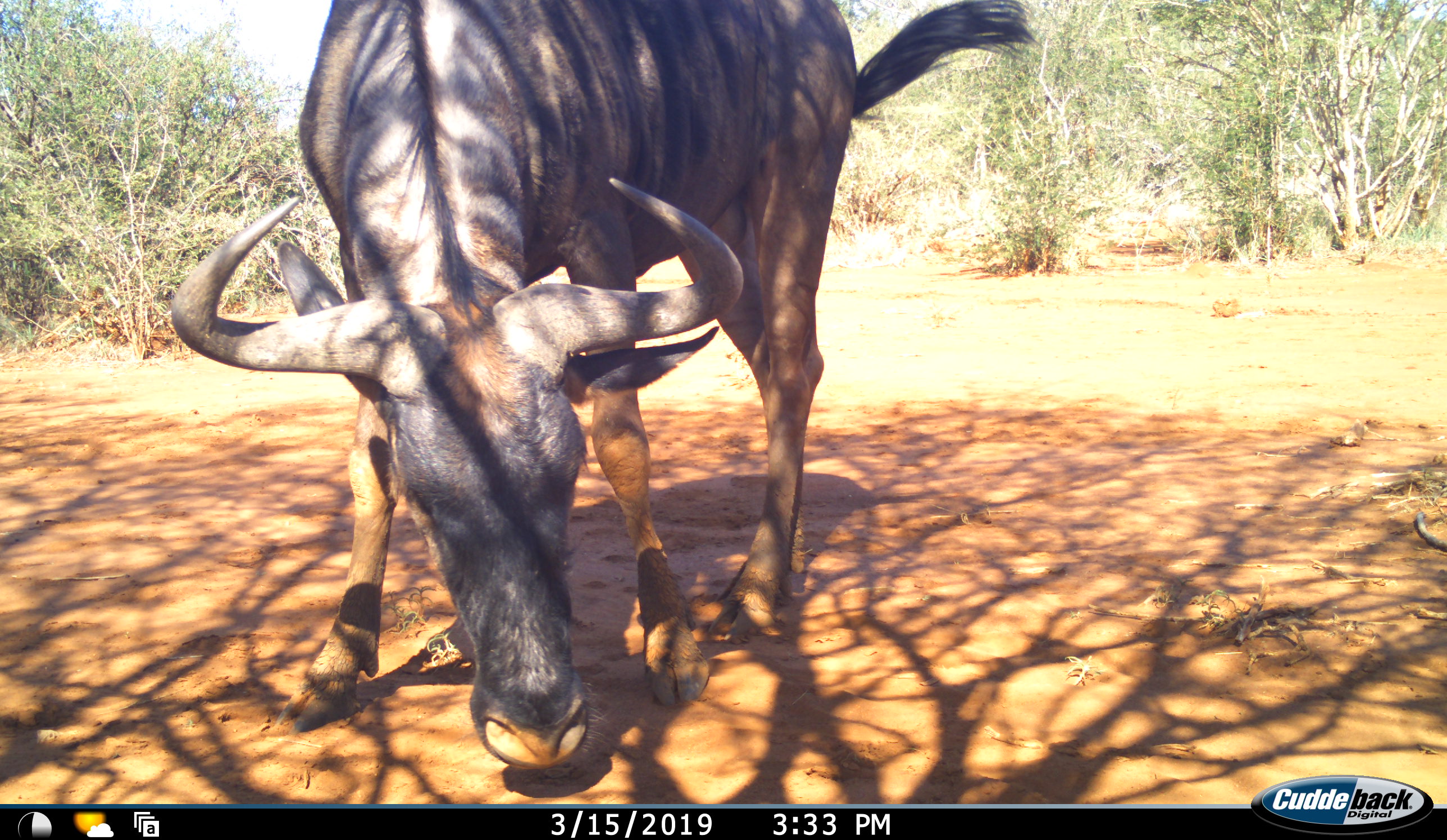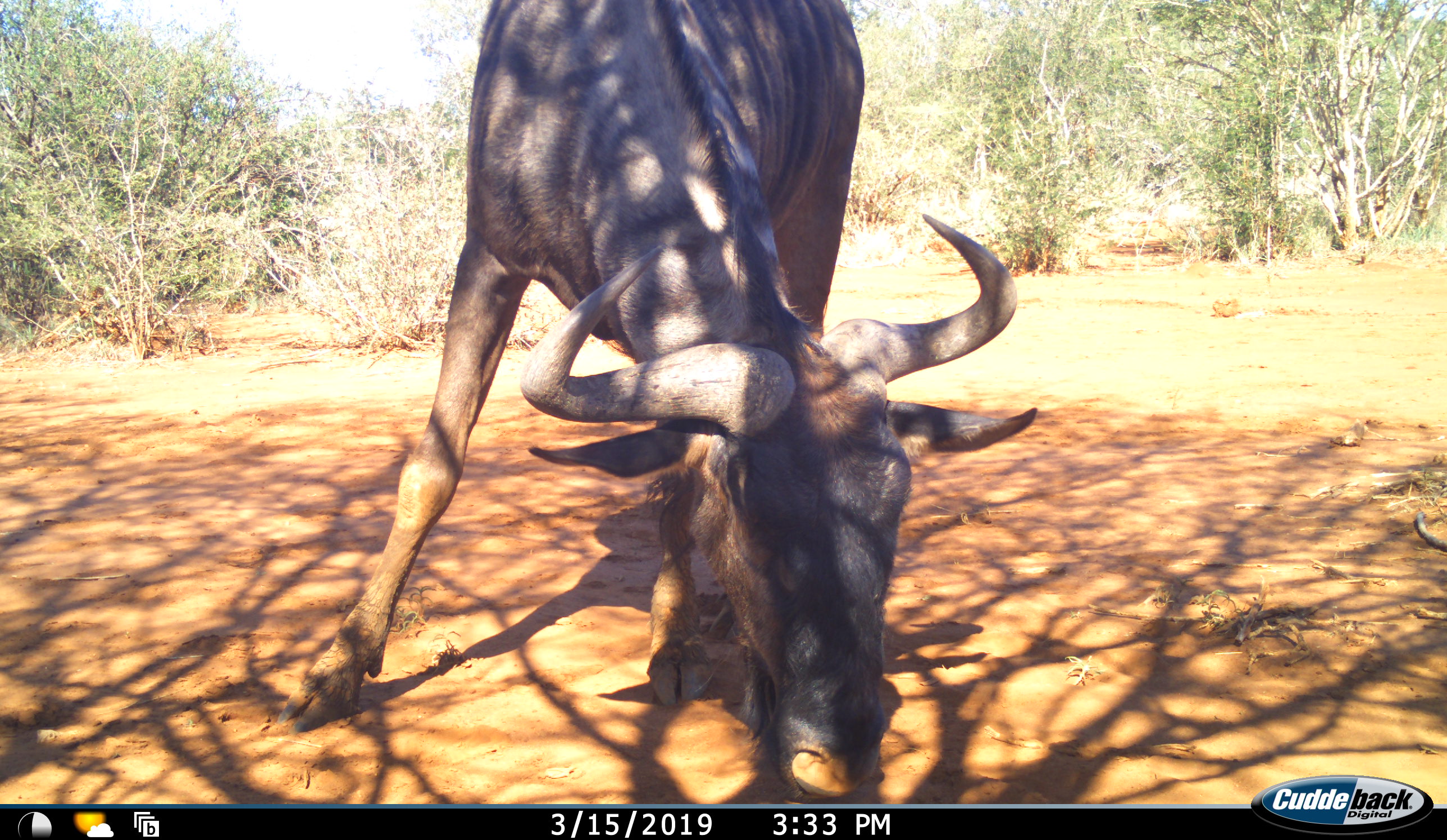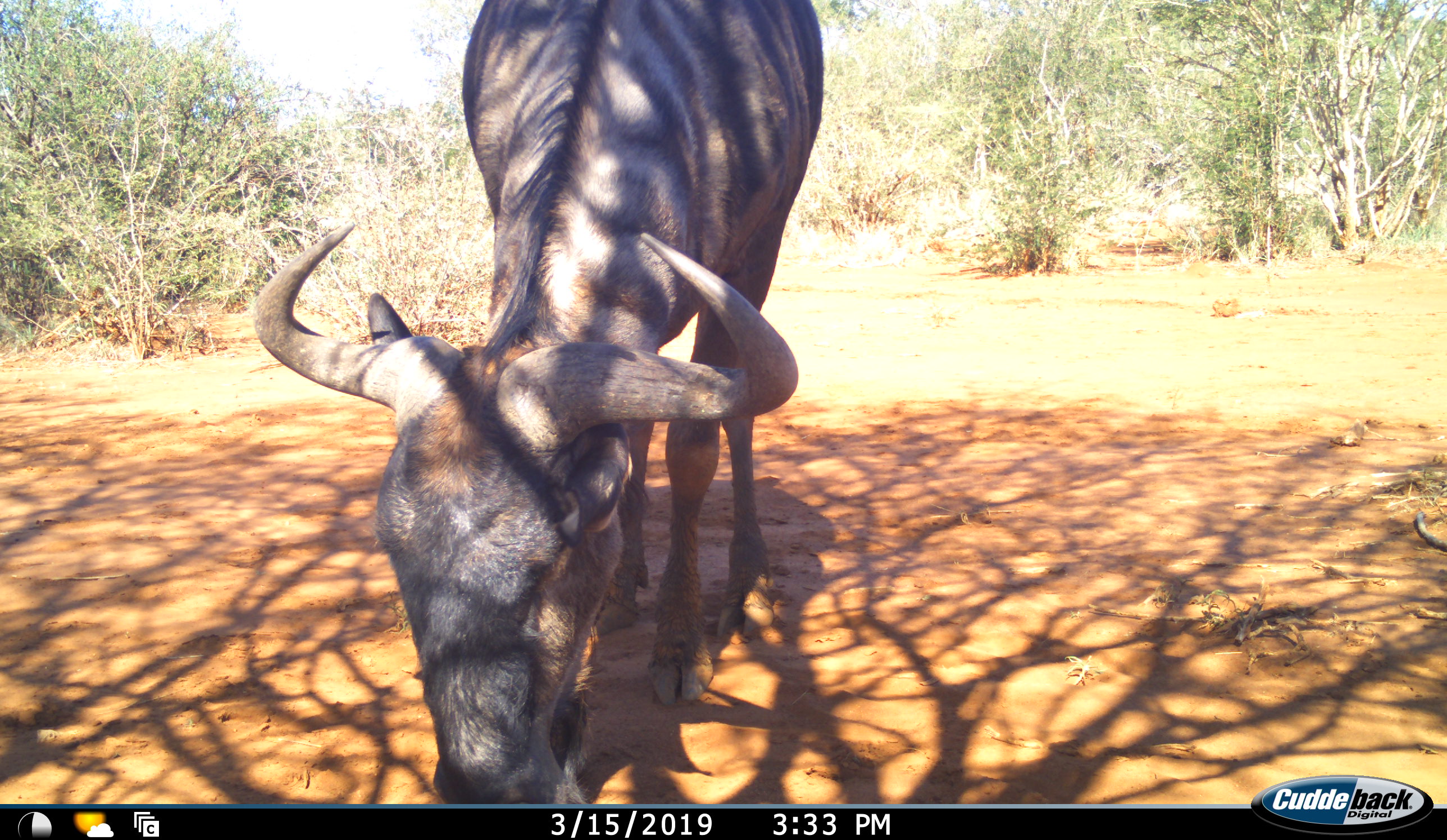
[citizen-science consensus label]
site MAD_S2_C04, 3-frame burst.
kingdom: Animalia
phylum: Chordata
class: Mammalia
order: Artiodactyla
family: Bovidae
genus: Connochaetes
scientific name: Connochaetes taurinus taurinus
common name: blue wildebeest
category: wildebeestblue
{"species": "wildebeestblue (blue wildebeest) (Connochaetes taurinus taurinus)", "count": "1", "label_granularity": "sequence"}